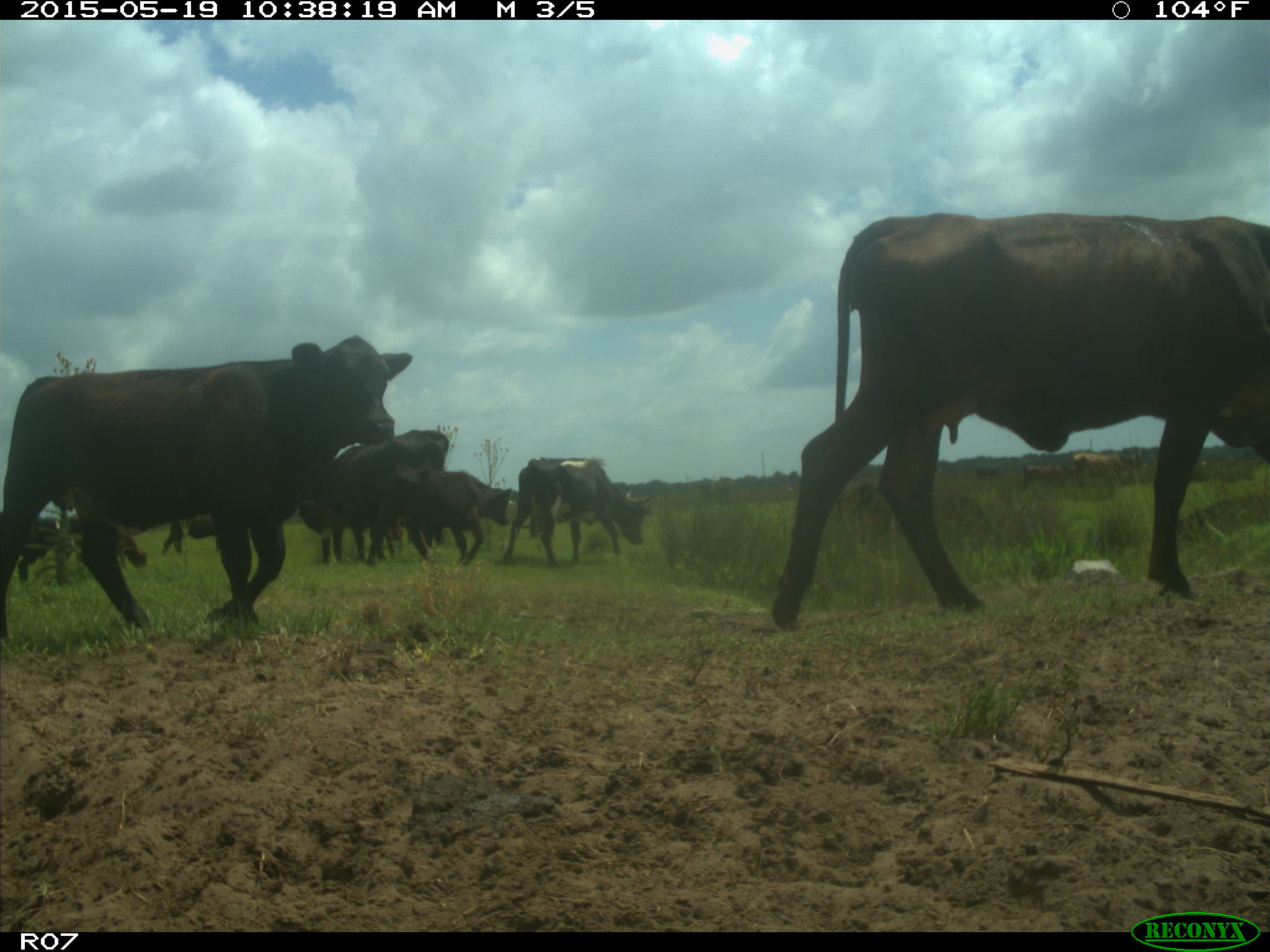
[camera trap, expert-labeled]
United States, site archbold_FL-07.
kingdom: Animalia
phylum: Chordata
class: Mammalia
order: Artiodactyla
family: Bovidae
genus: Bos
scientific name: Bos taurus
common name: domestic cow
Bos taurus (domestic cow).